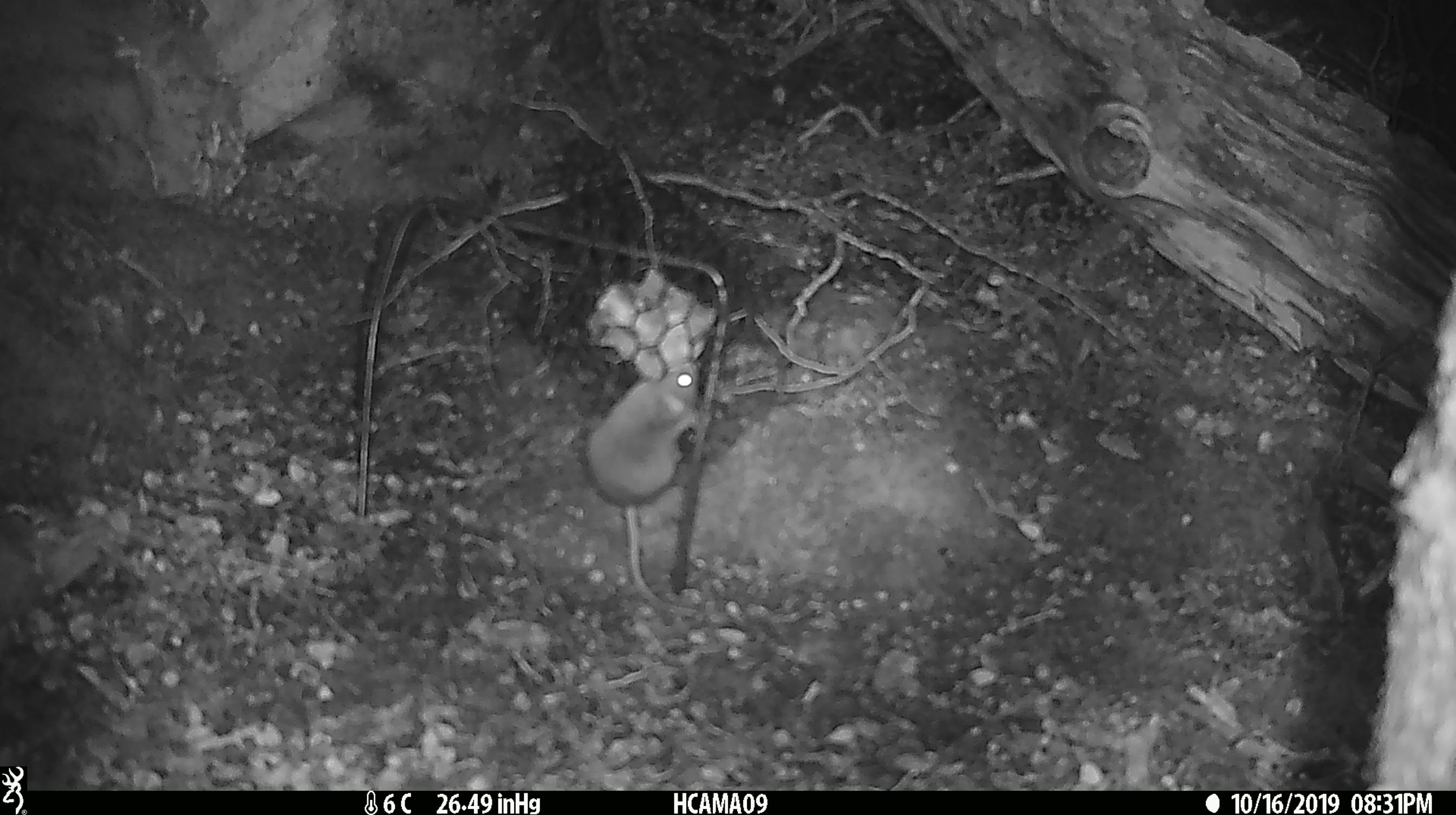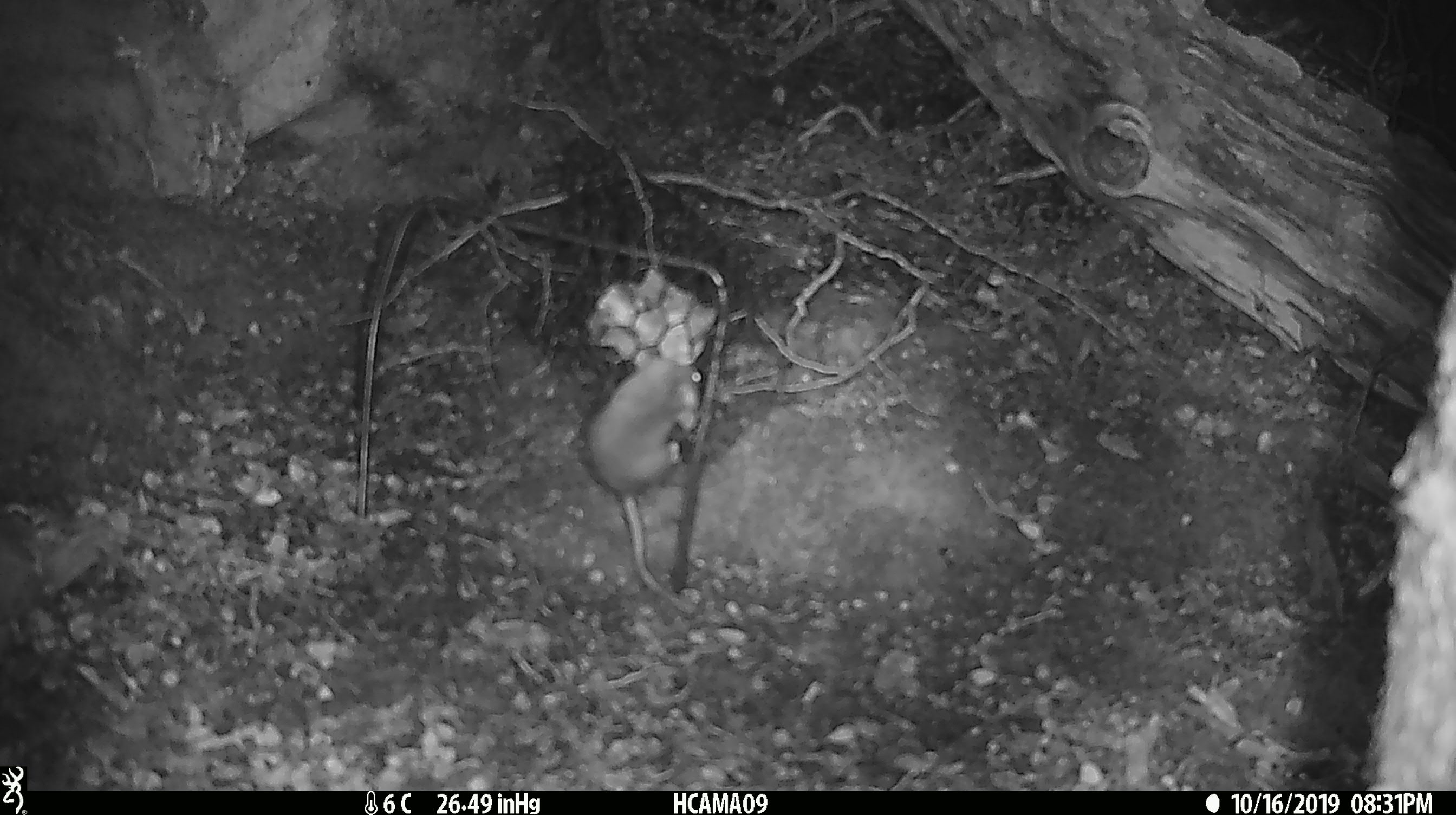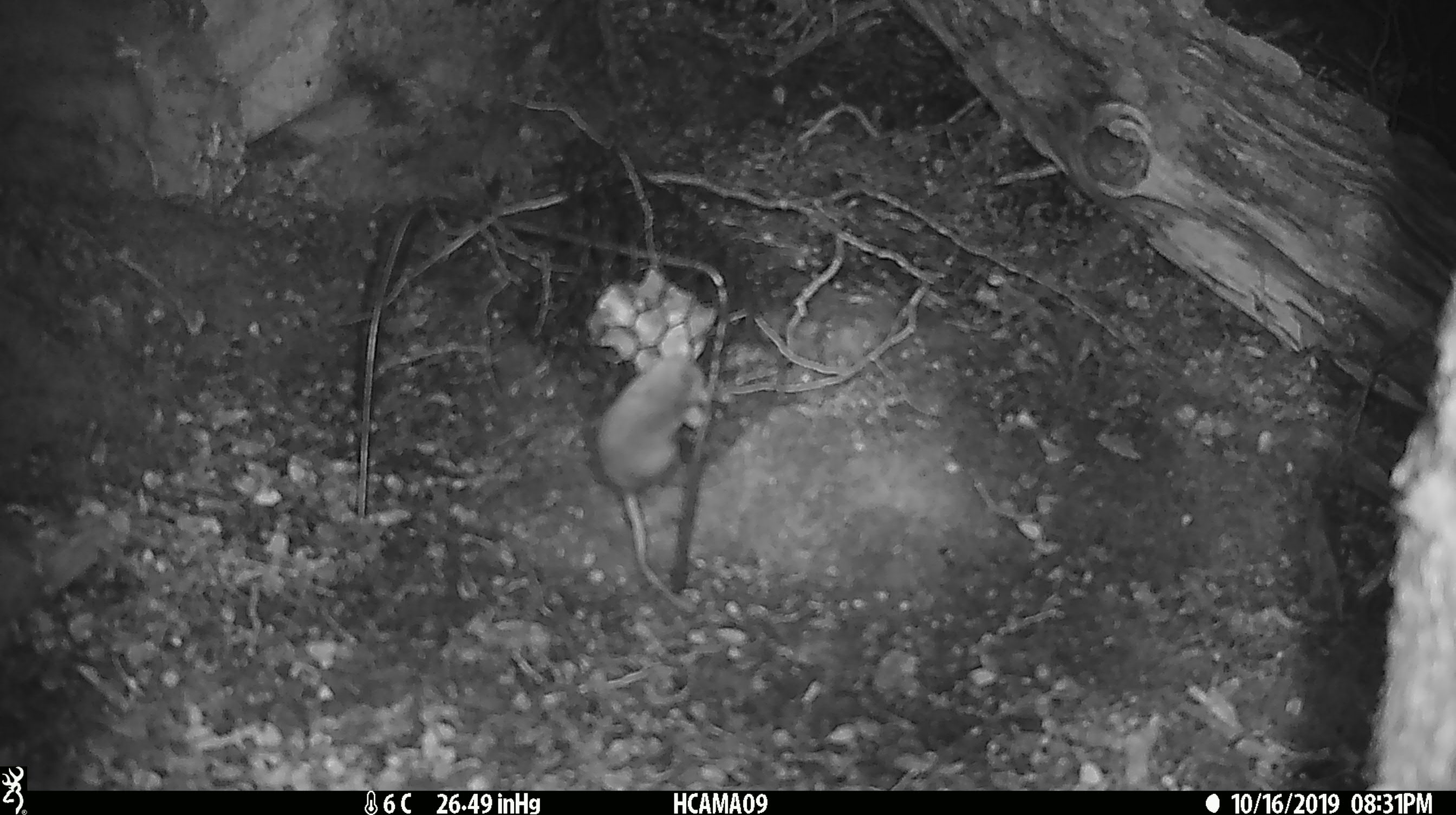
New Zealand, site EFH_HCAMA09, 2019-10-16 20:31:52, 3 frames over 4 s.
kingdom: Animalia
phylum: Chordata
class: Mammalia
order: Rodentia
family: Muridae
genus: Mus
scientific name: Mus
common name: mouse